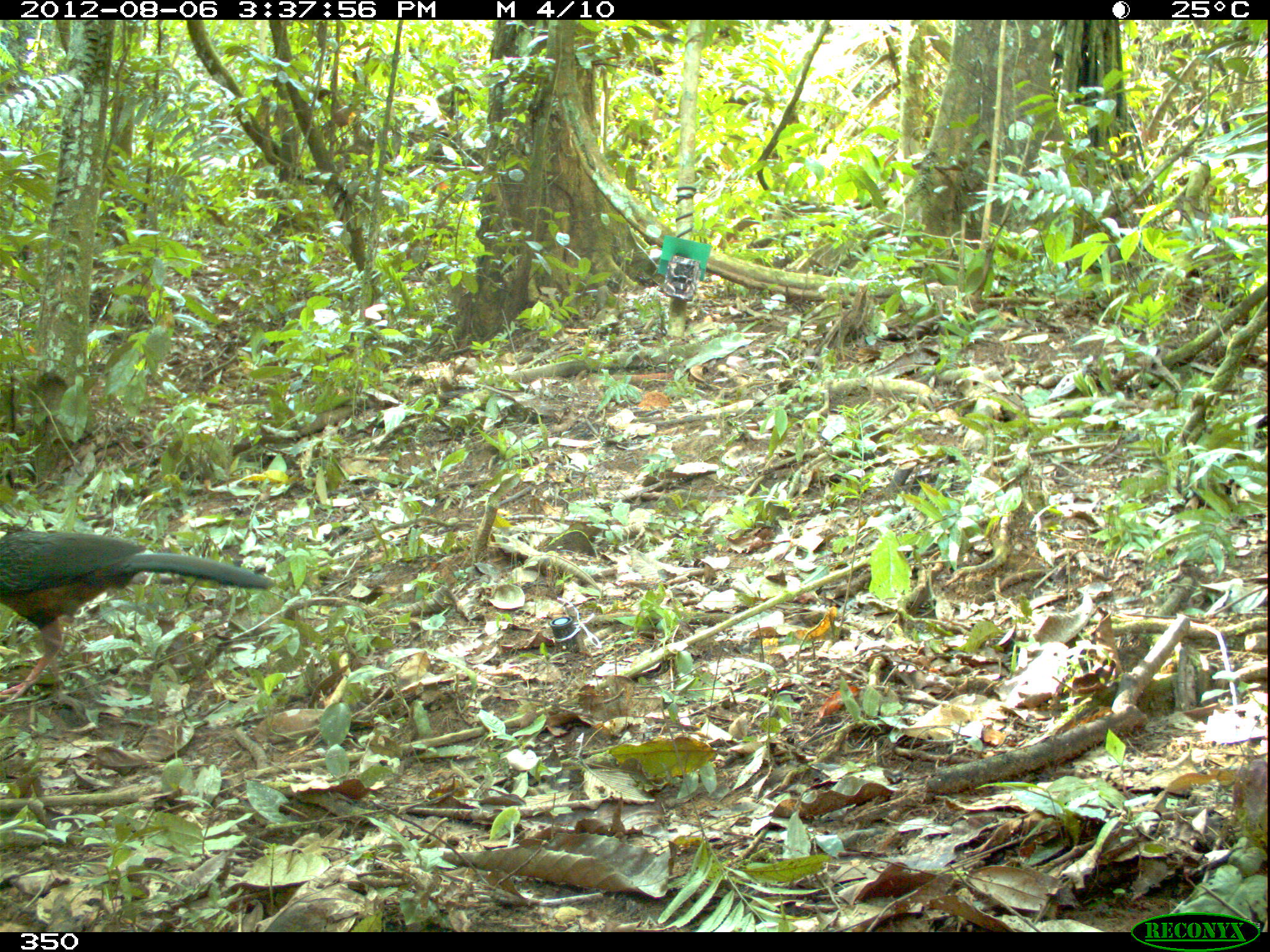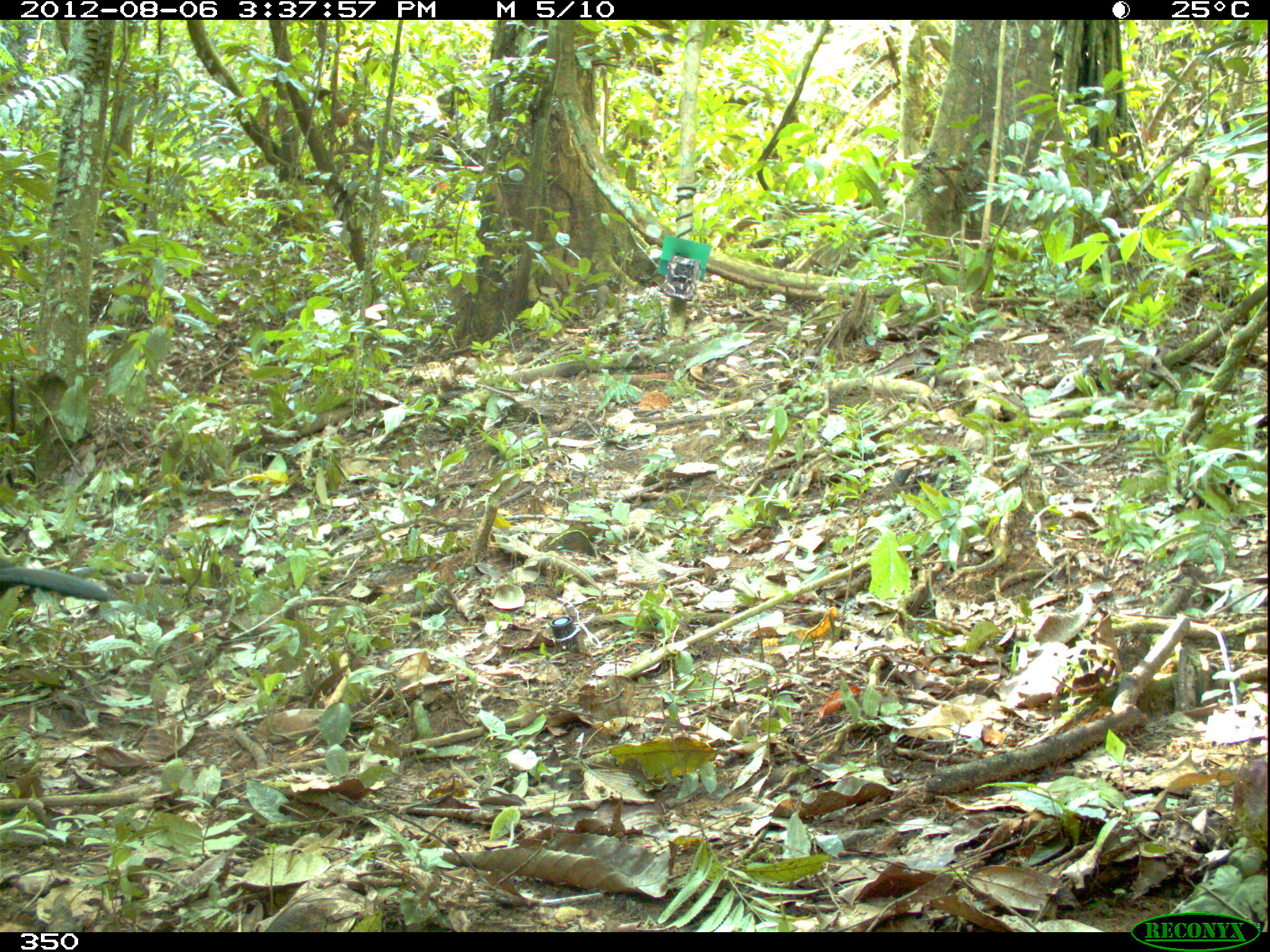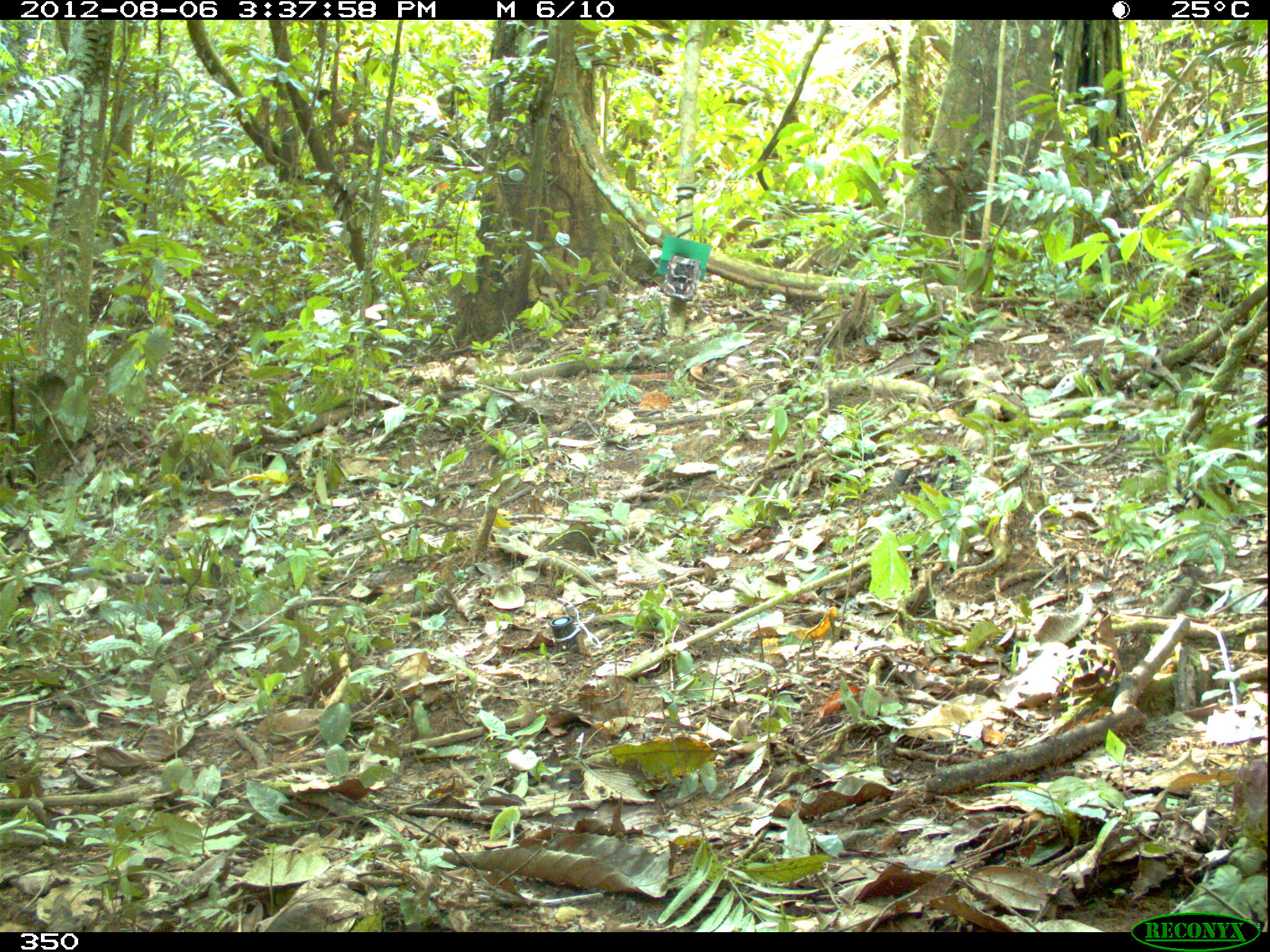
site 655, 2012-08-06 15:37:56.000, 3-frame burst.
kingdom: Animalia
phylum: Chordata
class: Aves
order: Galliformes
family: Cracidae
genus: Penelope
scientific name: Penelope jacquacu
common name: spix's guan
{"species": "Penelope jacquacu (spix's guan)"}